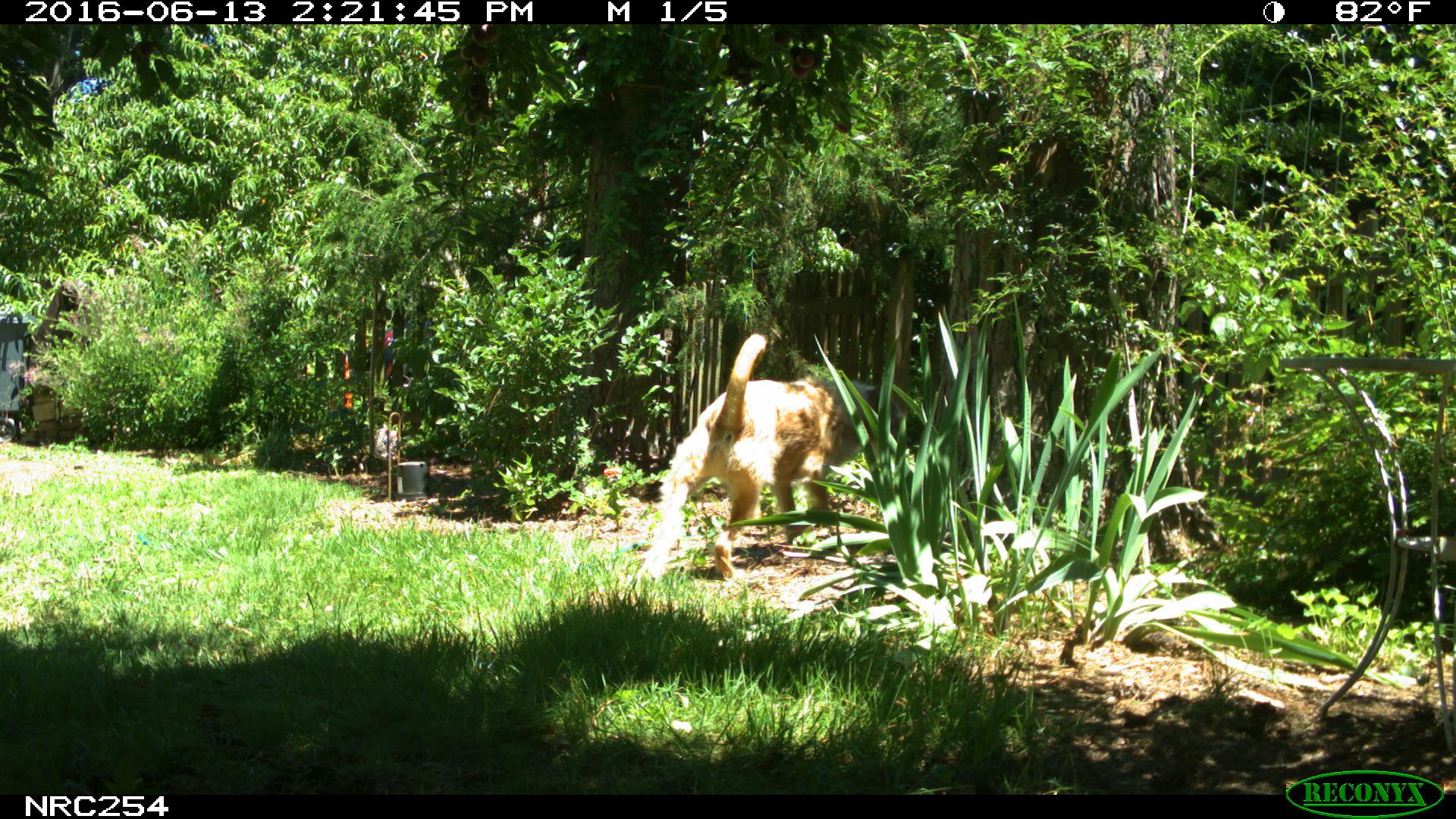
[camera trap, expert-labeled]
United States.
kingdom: Animalia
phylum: Chordata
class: Mammalia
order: Carnivora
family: Canidae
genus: Canis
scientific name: Canis familiaris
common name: domestic dog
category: Dog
Dog (domestic dog) (Canis familiaris).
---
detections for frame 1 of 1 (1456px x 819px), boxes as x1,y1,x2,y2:
Dog: 644,325,848,594